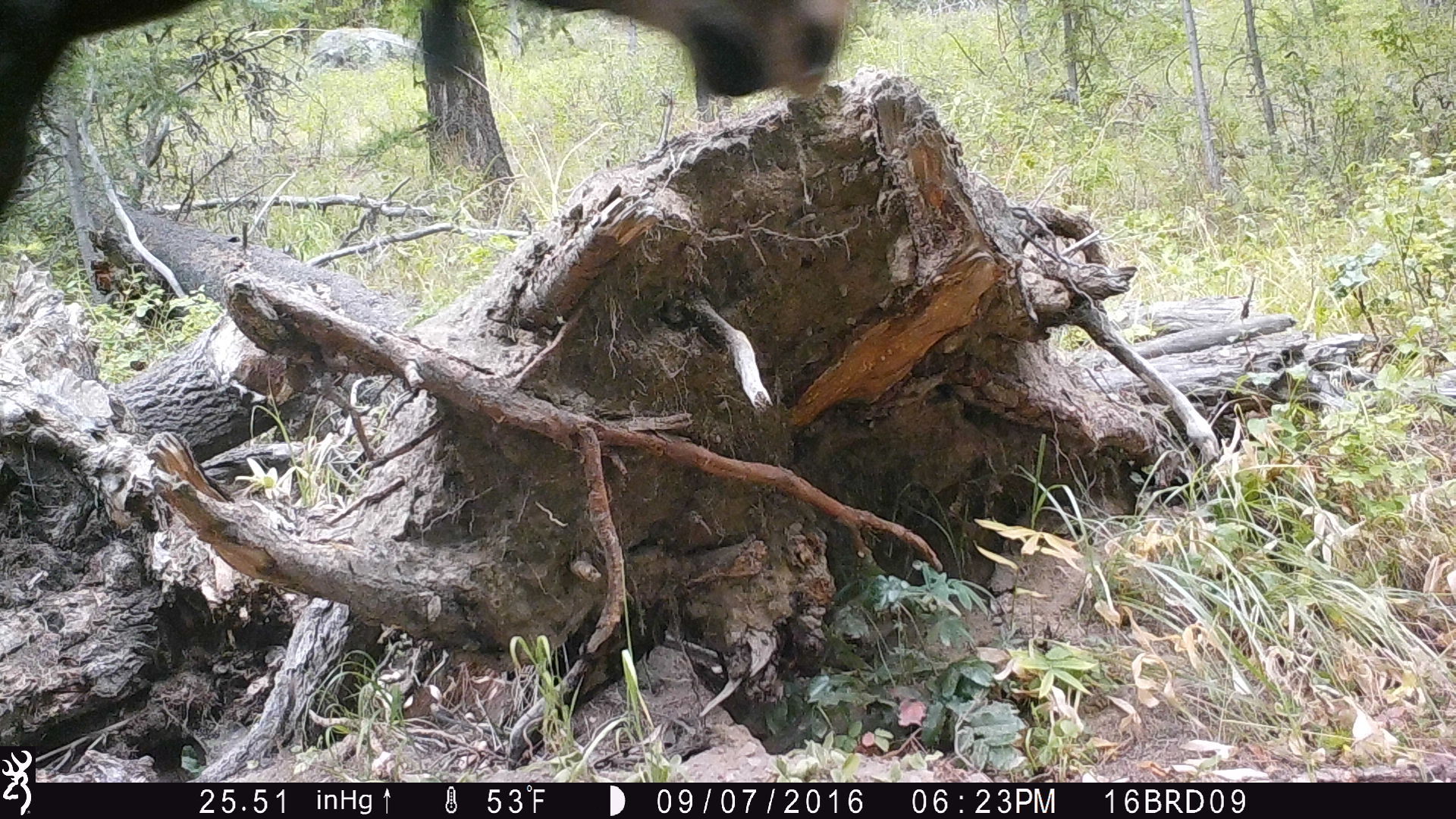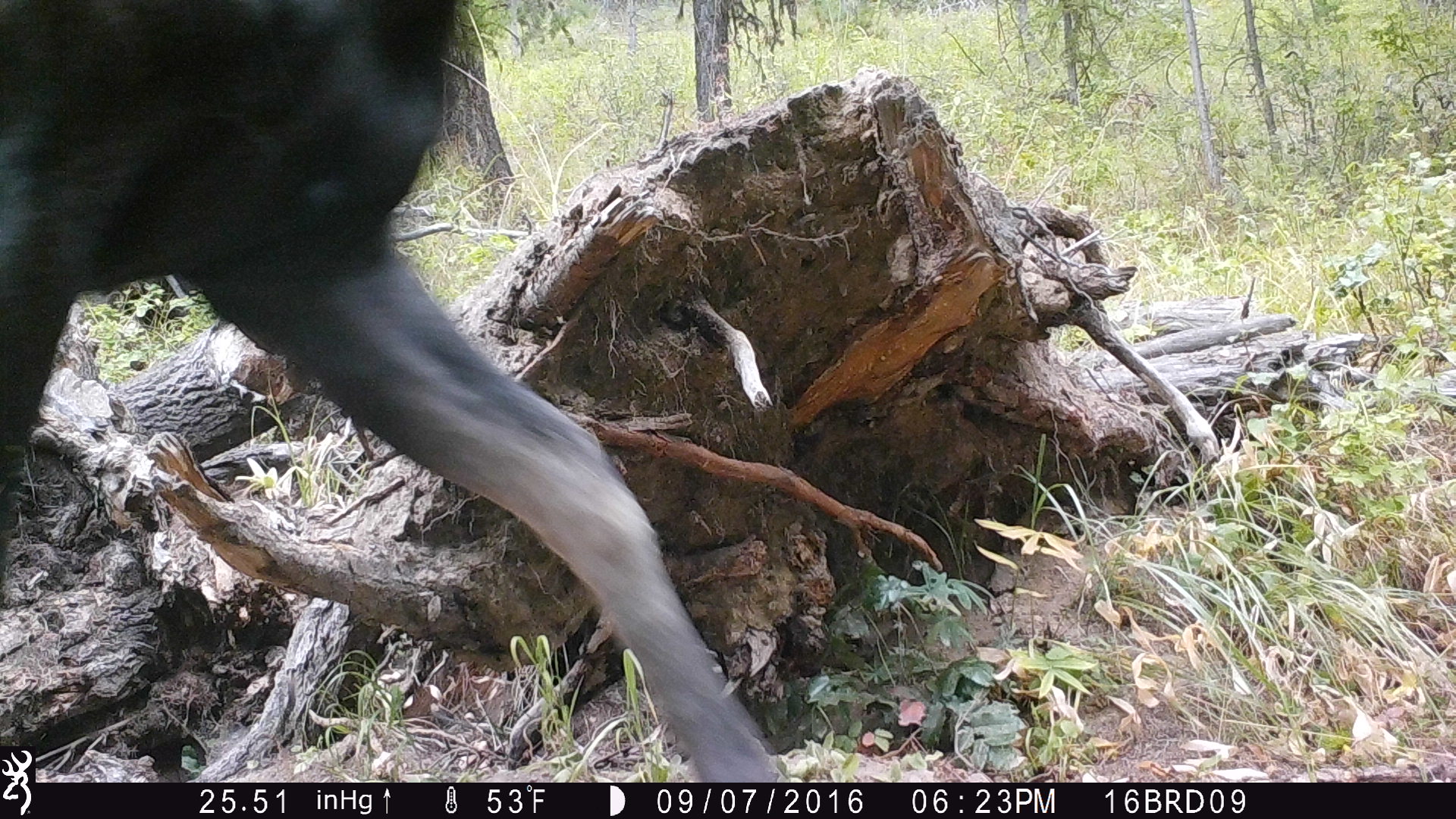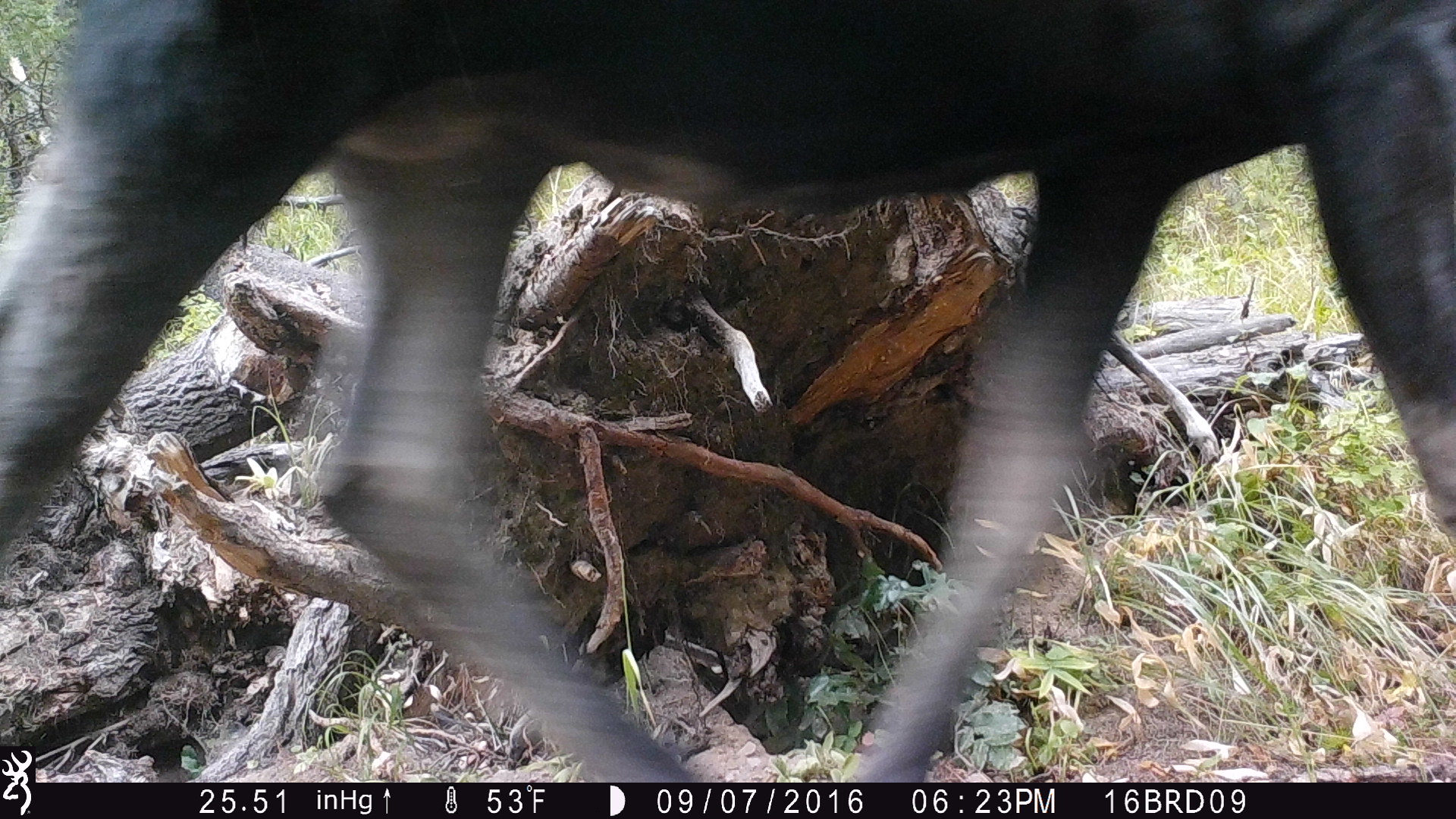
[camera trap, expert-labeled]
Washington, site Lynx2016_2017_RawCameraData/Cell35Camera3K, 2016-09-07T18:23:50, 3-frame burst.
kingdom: Animalia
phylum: Chordata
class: Mammalia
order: Artiodactyla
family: Cervidae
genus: Alces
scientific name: Alces alces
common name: moose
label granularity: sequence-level